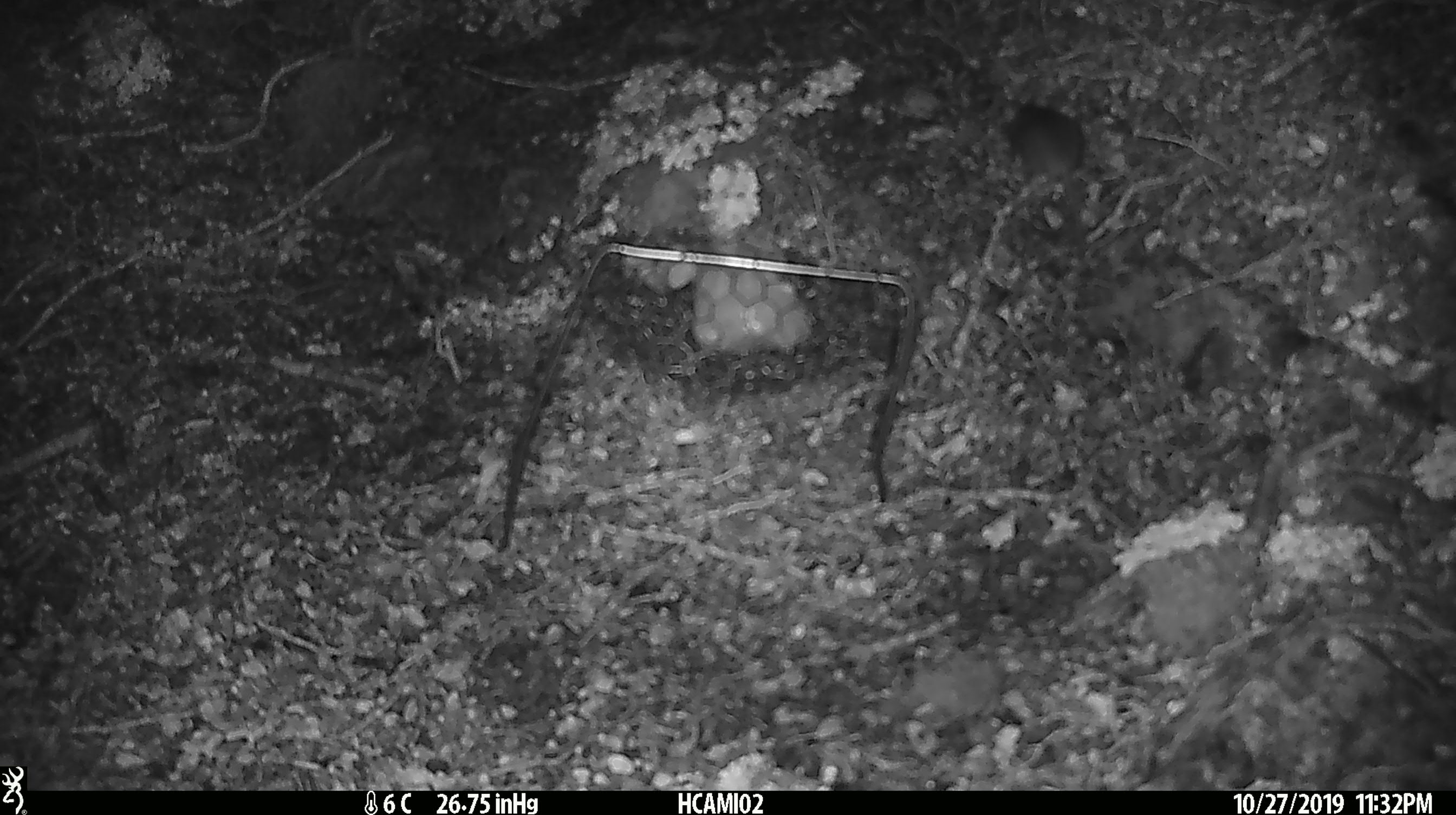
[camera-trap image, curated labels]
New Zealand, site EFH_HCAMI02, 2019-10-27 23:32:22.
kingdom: Animalia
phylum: Chordata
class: Mammalia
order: Rodentia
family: Muridae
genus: Mus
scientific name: Mus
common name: mouse